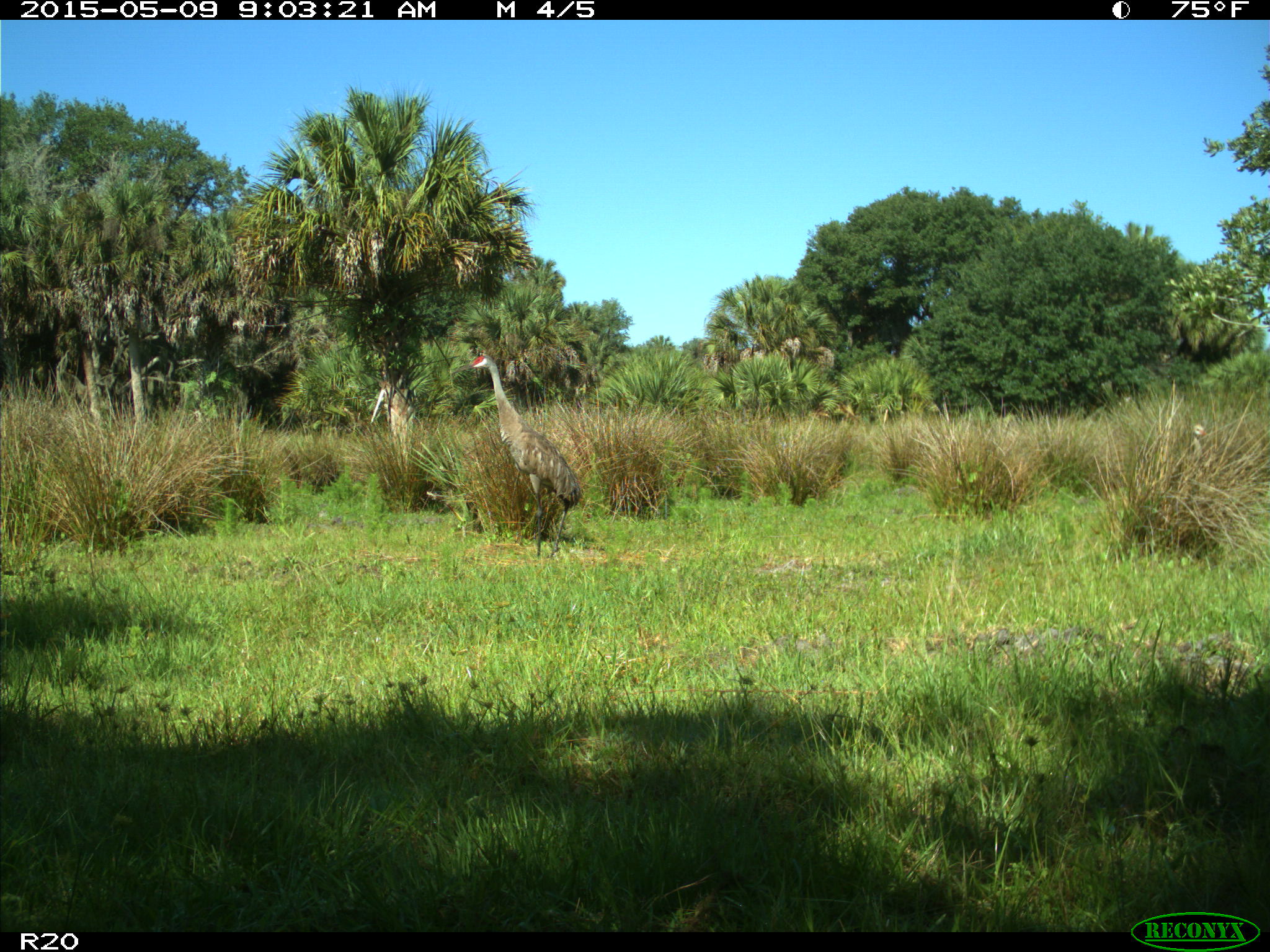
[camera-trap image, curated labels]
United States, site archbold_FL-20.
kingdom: Animalia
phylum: Chordata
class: Aves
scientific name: Aves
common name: birds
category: unidentified bird